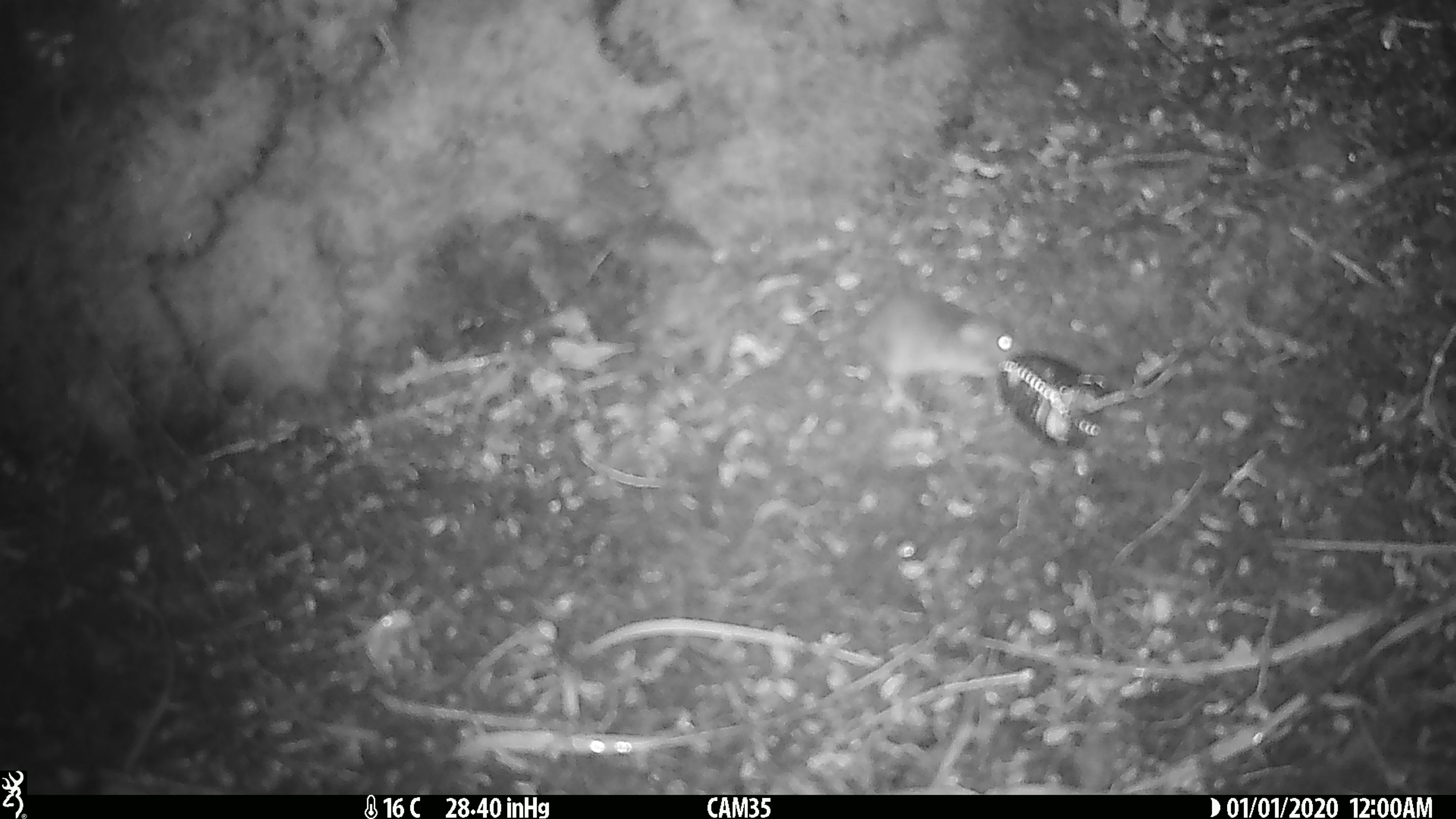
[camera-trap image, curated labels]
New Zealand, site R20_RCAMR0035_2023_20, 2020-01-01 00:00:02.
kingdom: Animalia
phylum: Chordata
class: Mammalia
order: Rodentia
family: Muridae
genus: Mus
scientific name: Mus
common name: mouse